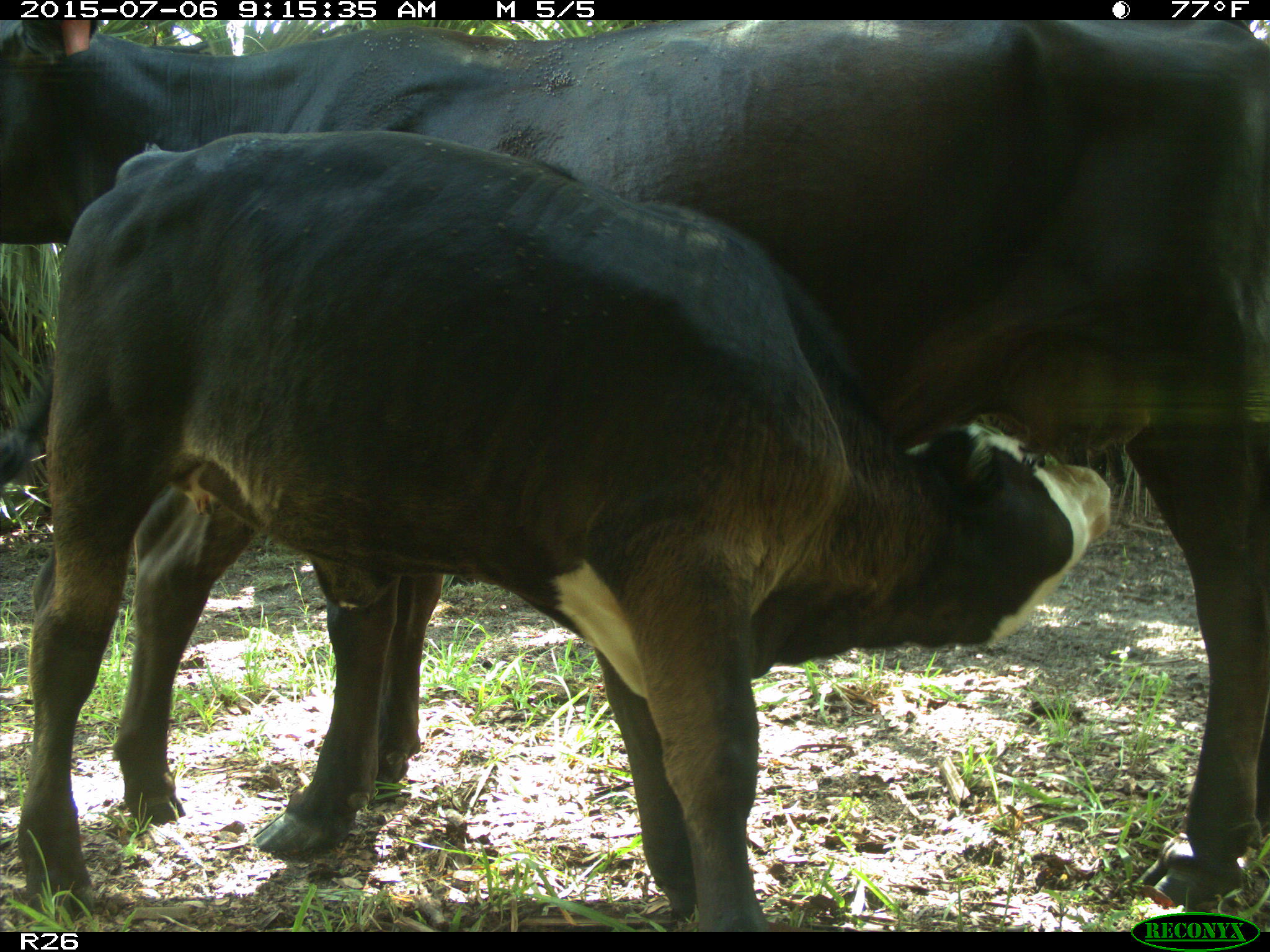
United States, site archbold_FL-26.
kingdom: Animalia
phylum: Chordata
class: Mammalia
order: Artiodactyla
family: Bovidae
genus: Bos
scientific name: Bos taurus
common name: domestic cow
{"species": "Bos taurus (domestic cow)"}